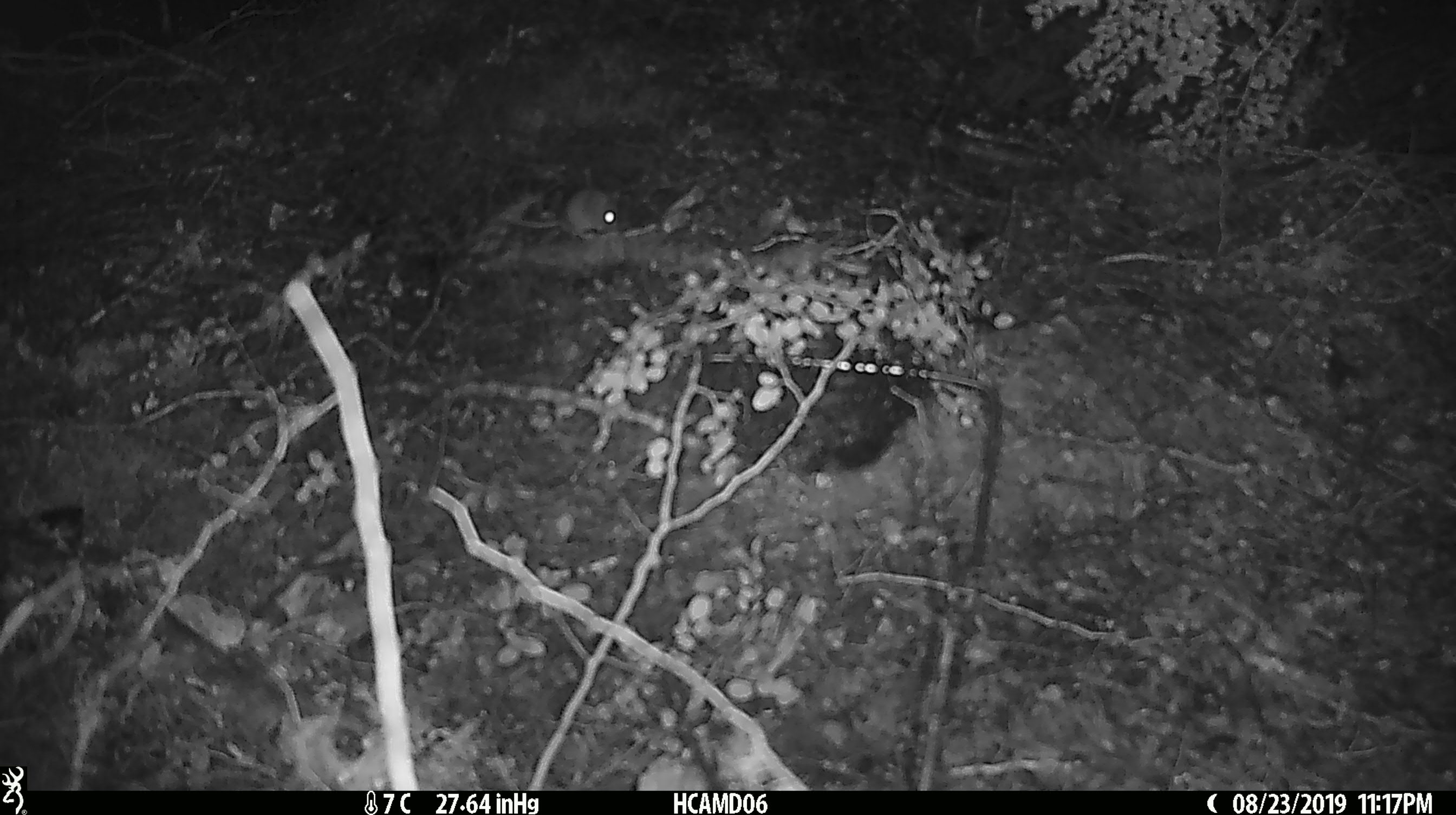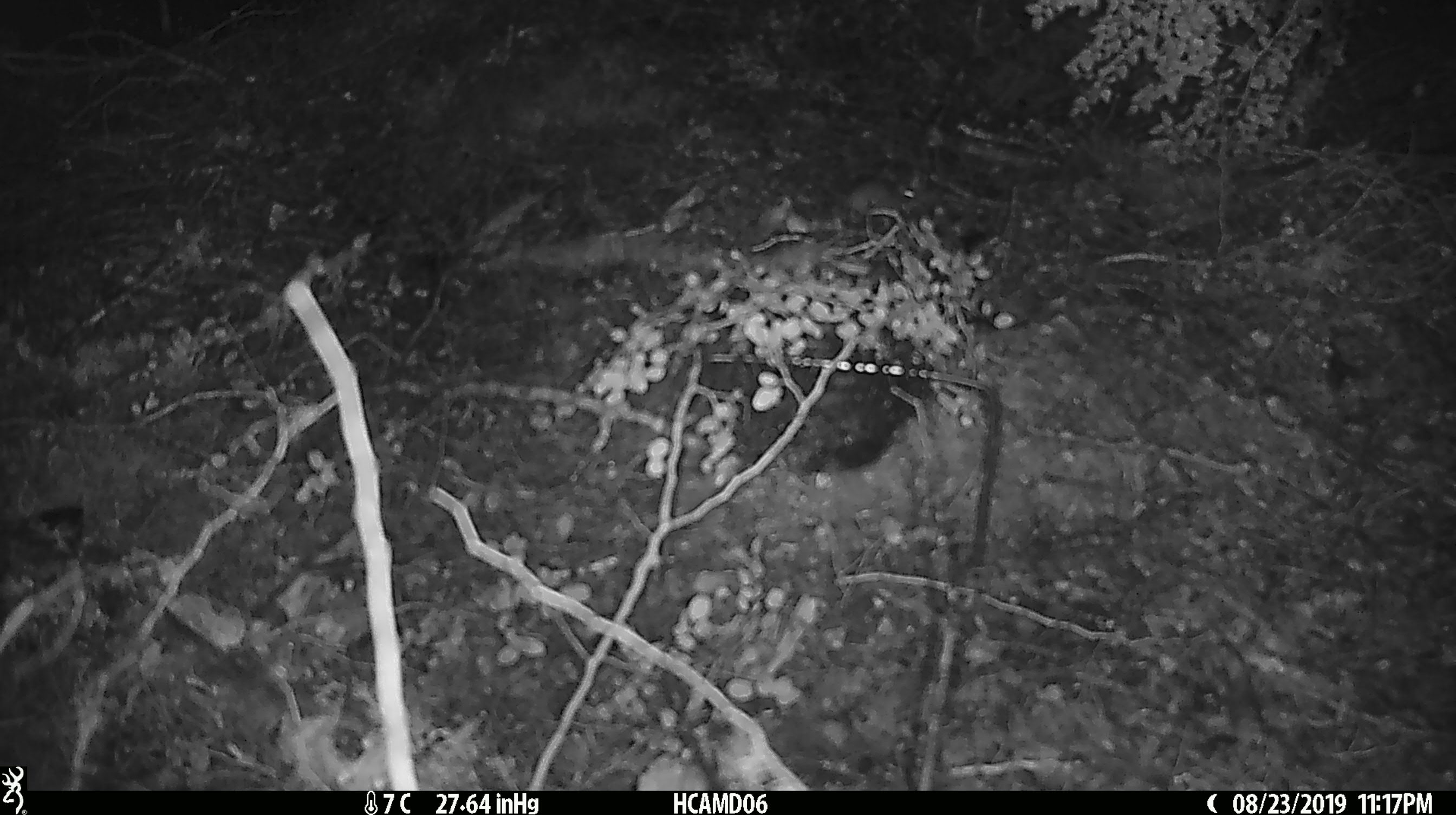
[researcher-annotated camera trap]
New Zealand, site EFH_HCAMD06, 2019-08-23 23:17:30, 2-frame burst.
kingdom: Animalia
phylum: Chordata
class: Mammalia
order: Rodentia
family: Muridae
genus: Mus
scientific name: Mus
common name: mouse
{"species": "mouse (Mus)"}